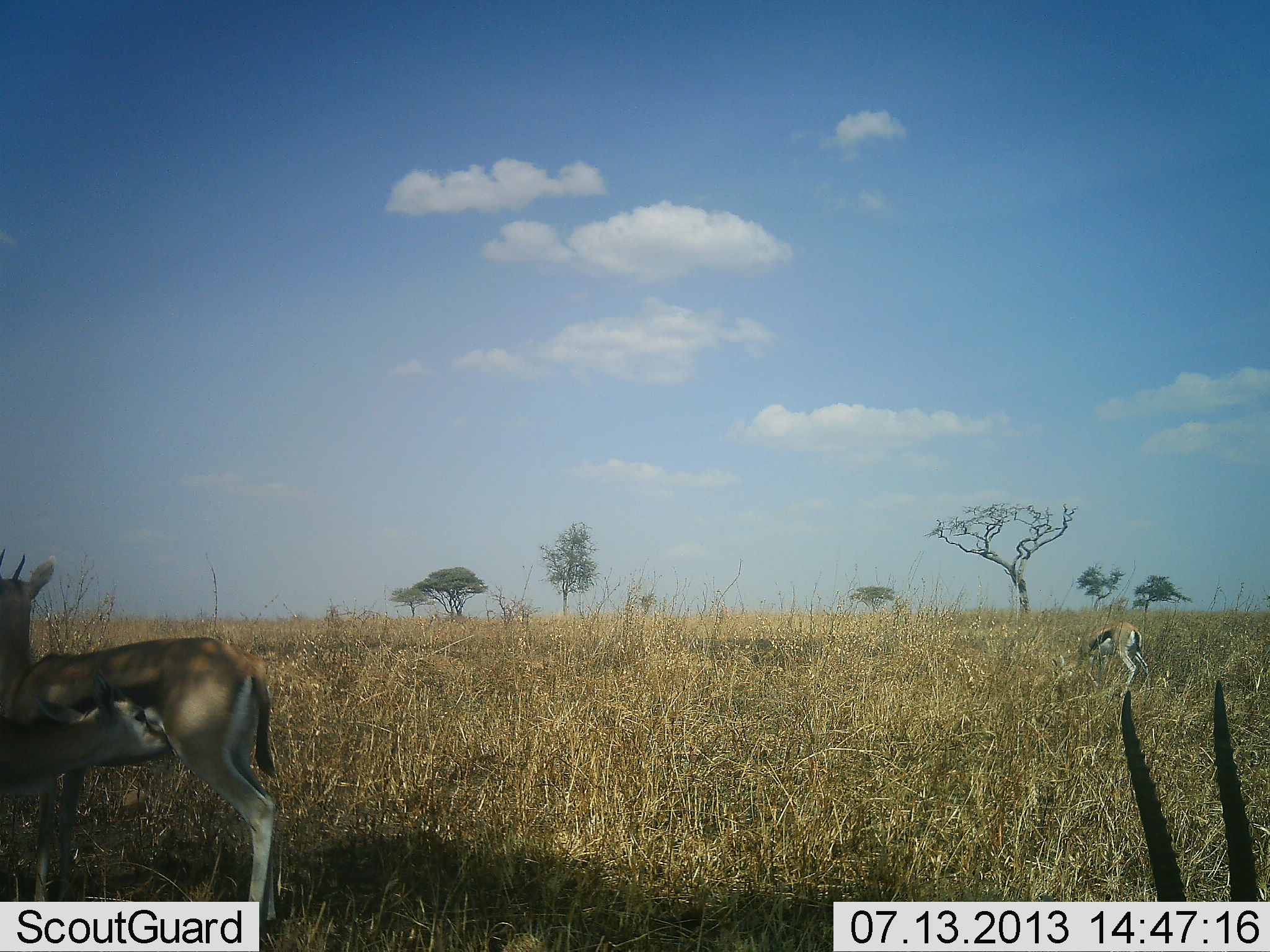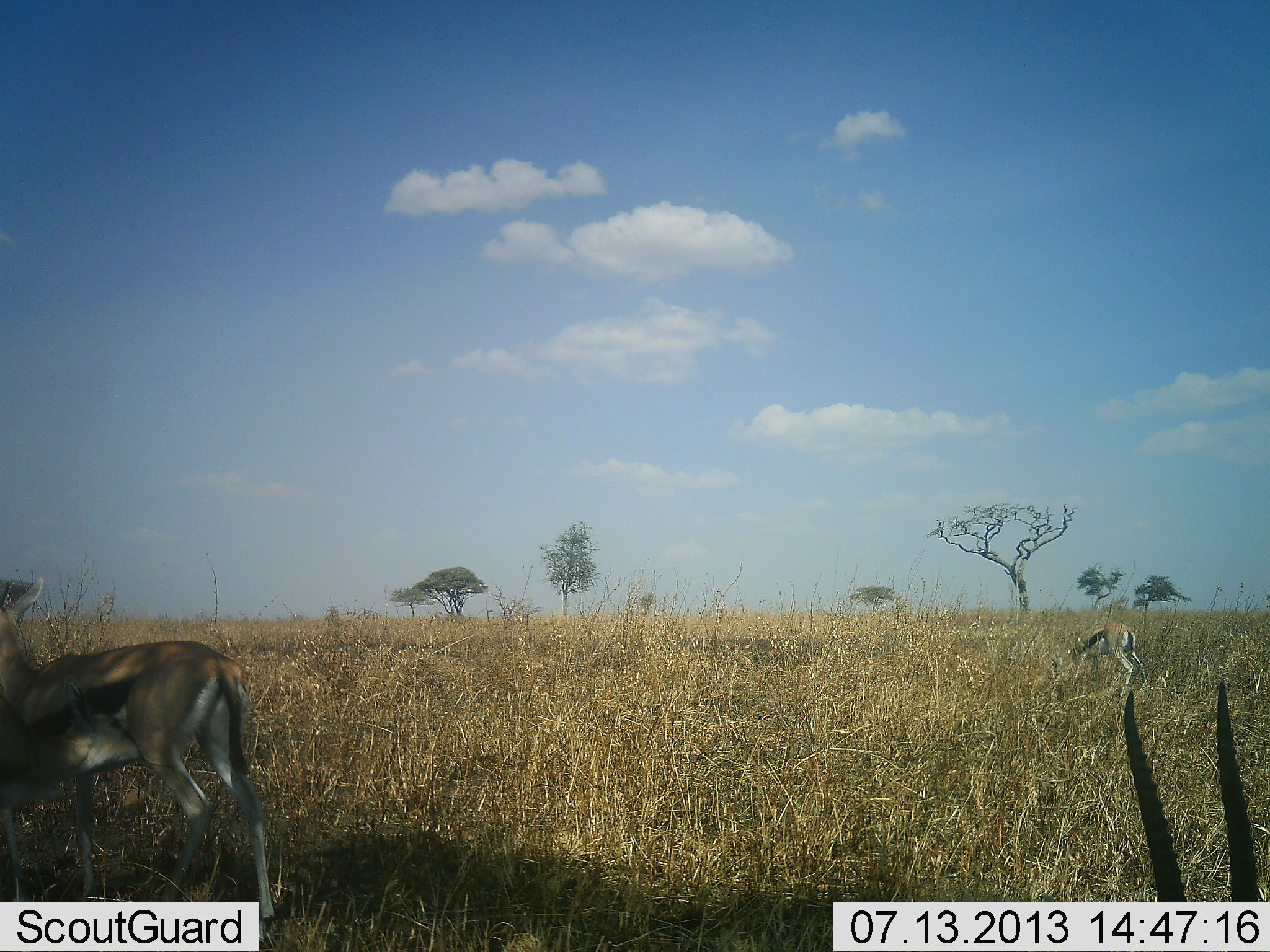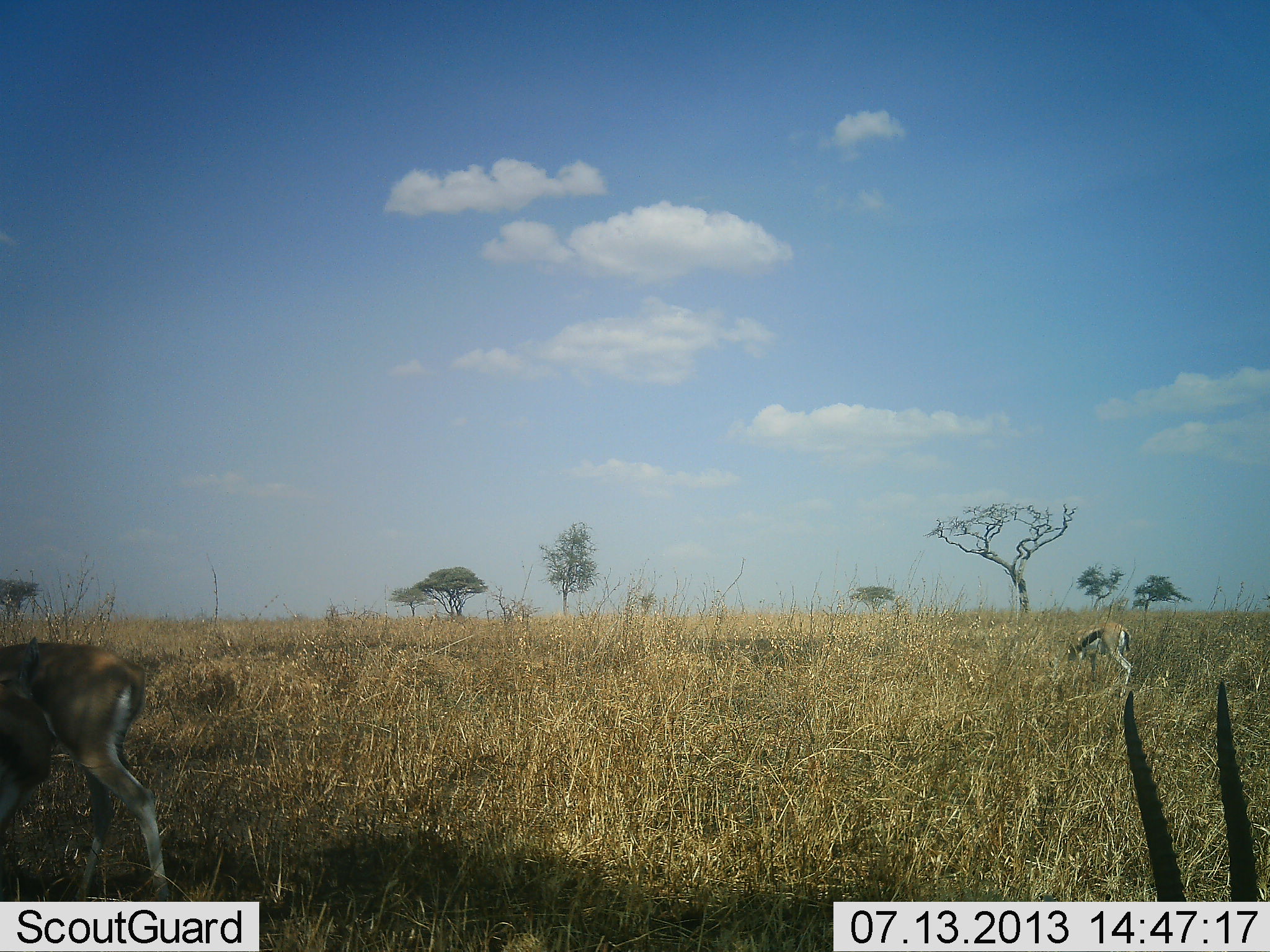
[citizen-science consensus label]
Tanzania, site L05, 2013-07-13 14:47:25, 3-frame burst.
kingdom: Animalia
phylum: Chordata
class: Mammalia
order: Artiodactyla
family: Bovidae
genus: Eudorcas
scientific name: Eudorcas thomsonii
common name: thomson's gazelle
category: gazellethomsons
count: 3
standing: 80%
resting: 50%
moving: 60%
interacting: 0%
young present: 10%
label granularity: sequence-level